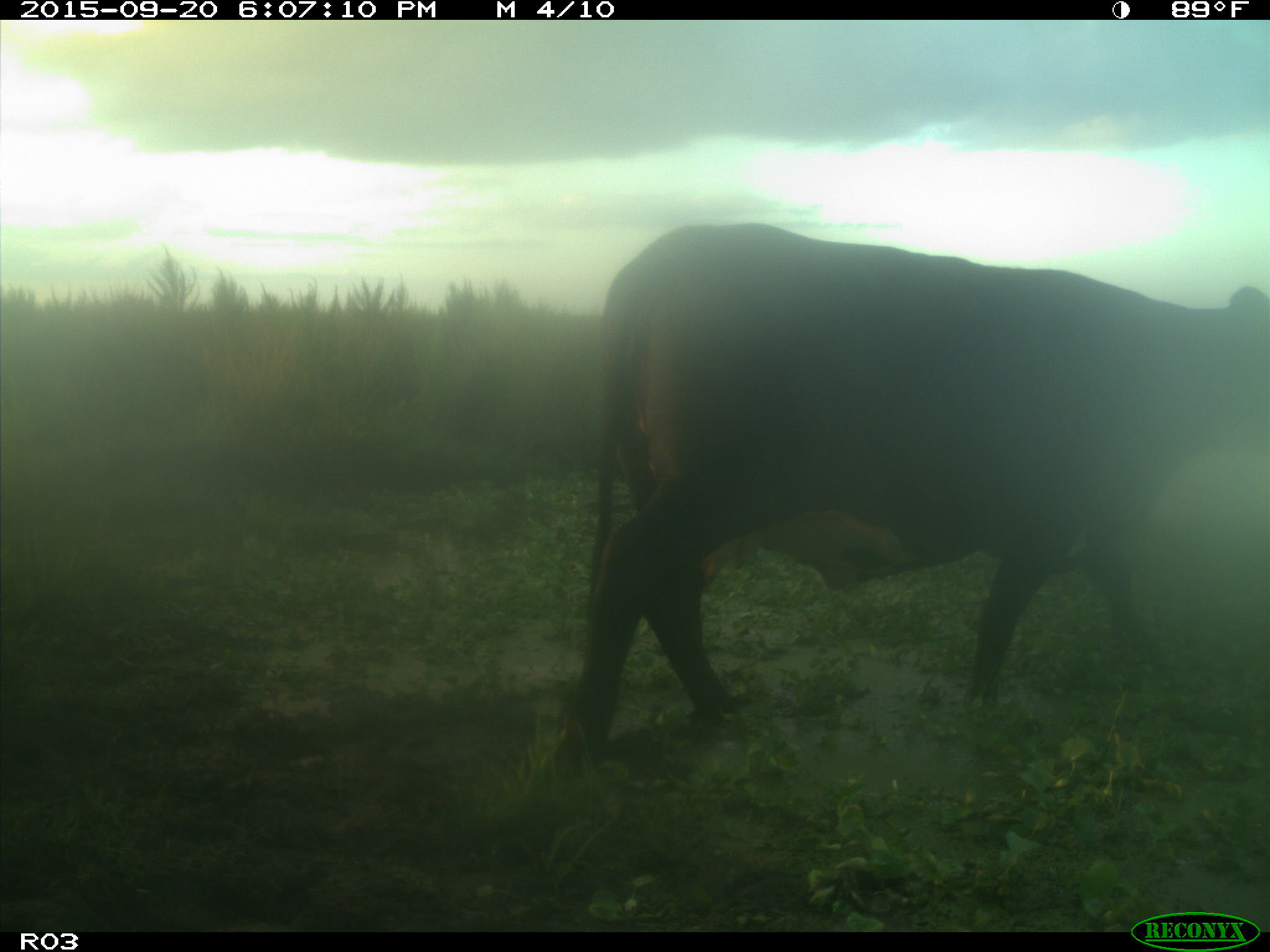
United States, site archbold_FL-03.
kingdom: Animalia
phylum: Chordata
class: Mammalia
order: Artiodactyla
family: Bovidae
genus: Bos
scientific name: Bos taurus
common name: domestic cow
Bos taurus (domestic cow).